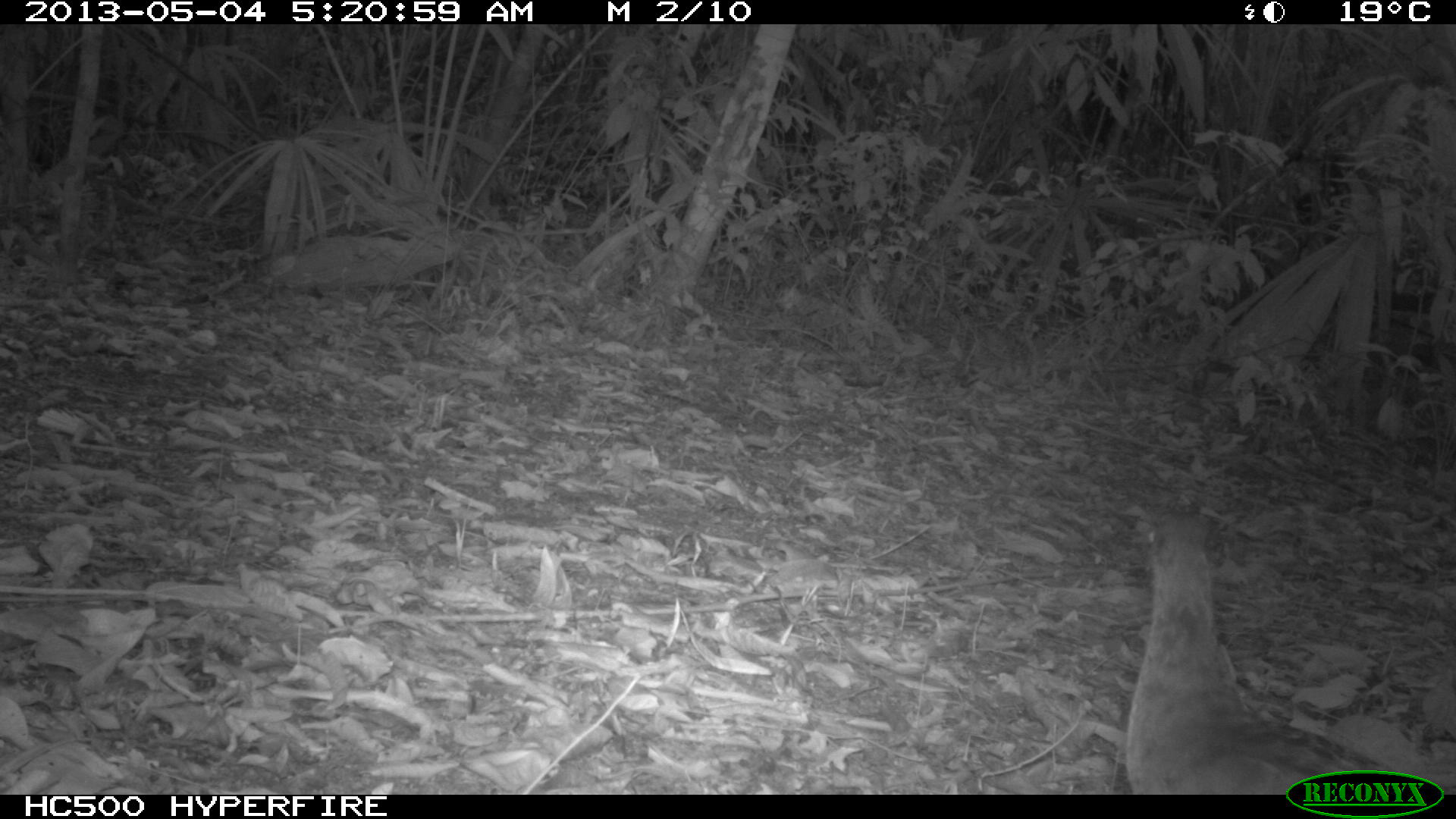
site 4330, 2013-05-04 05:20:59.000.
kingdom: Animalia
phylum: Chordata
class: Aves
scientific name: Aves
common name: bird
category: unknown bird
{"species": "unknown bird (bird) (Aves)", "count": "1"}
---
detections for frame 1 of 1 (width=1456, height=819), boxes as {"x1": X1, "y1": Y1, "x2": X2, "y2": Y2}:
unknown bird: {"x1": 1120, "y1": 520, "x2": 1424, "y2": 792}